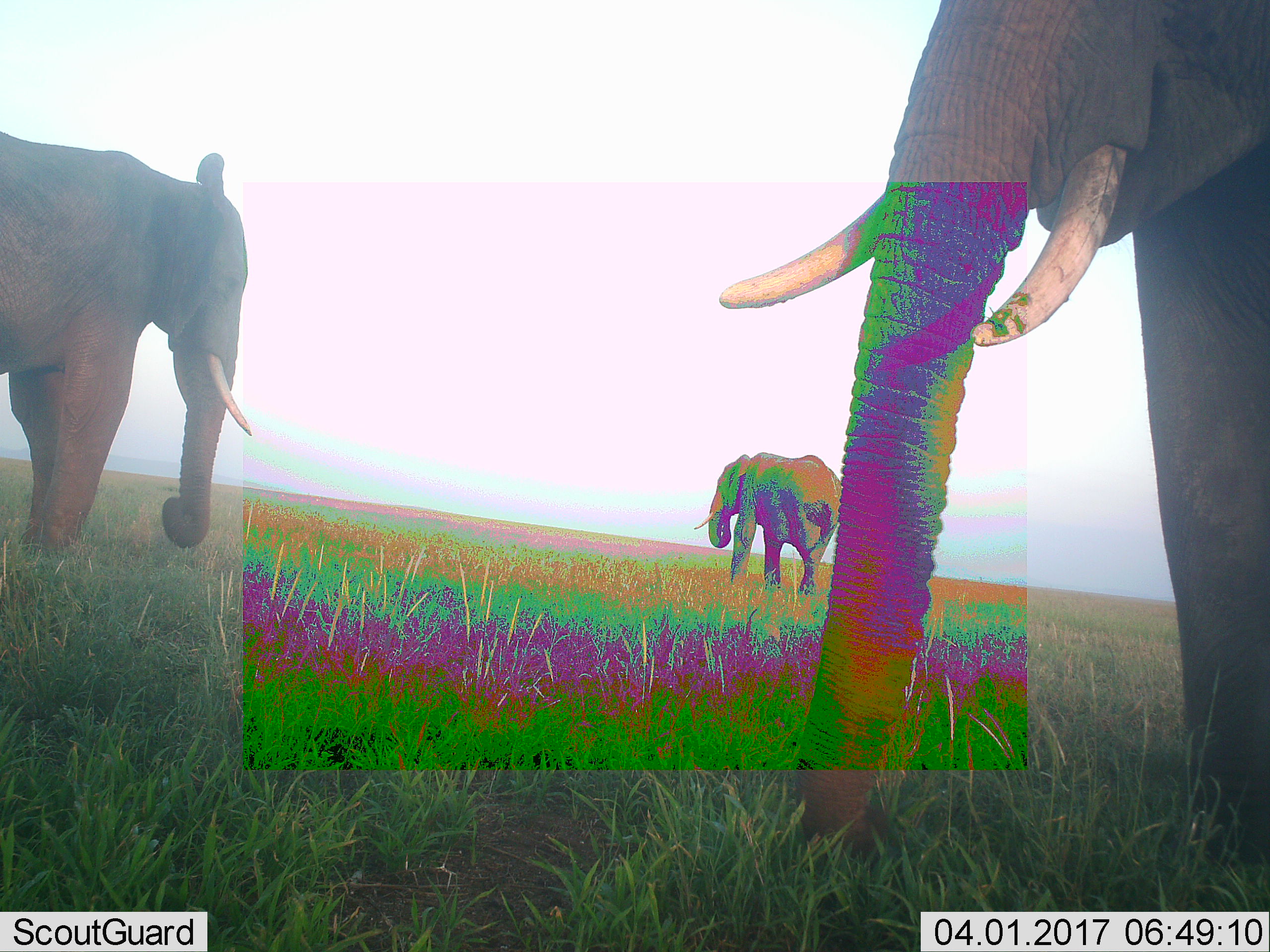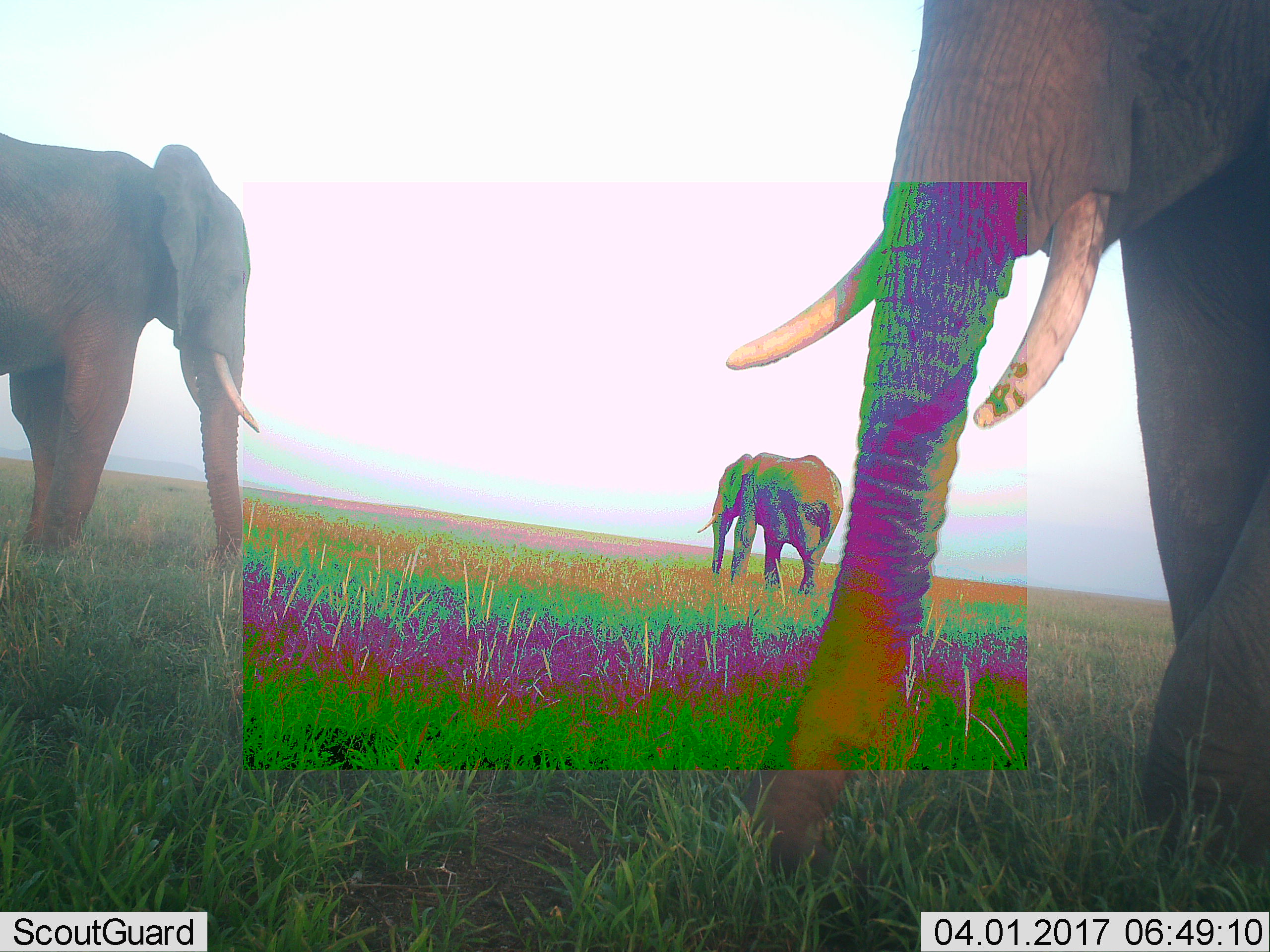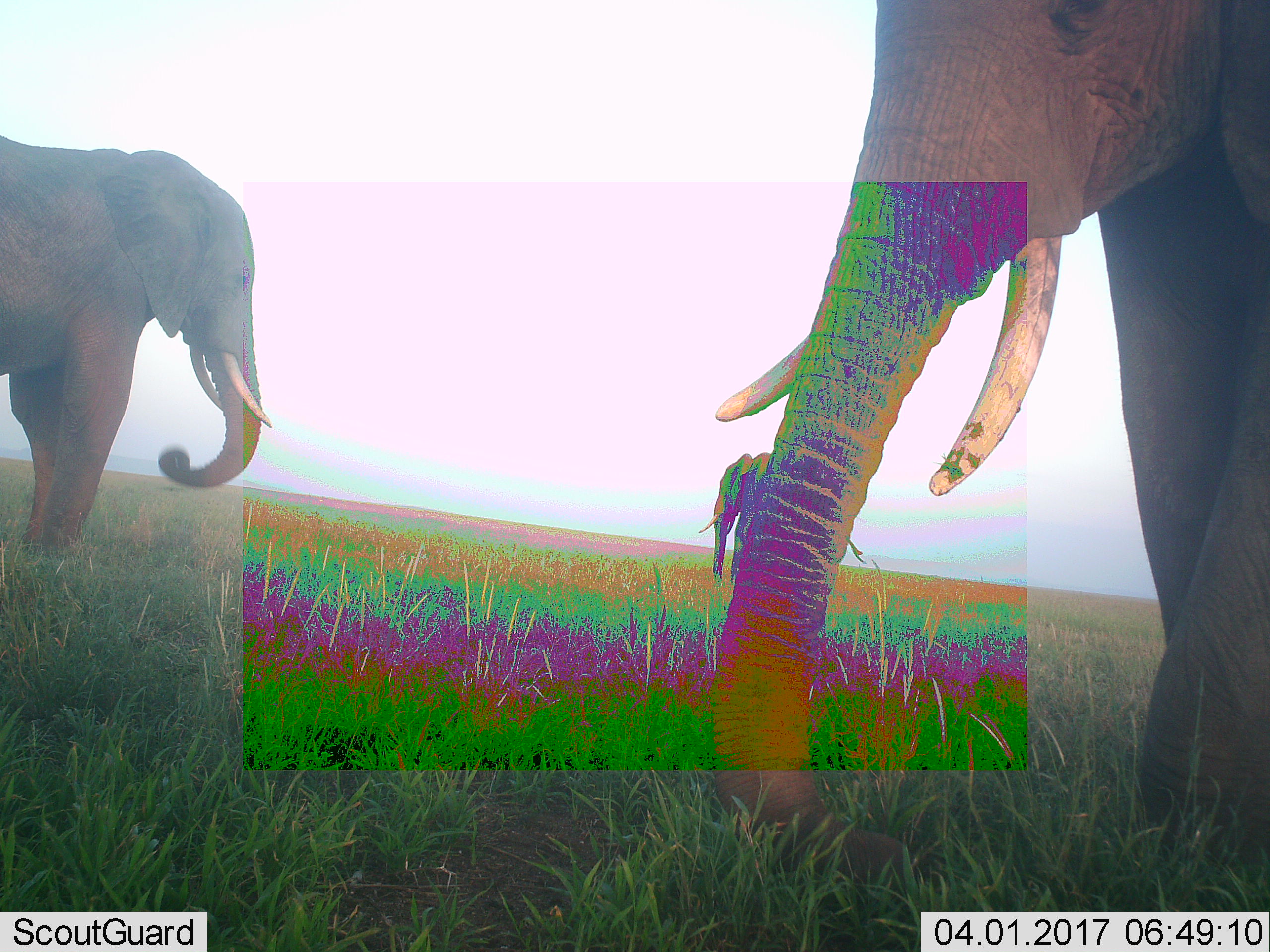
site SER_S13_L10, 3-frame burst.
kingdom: Animalia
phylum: Chordata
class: Mammalia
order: Proboscidea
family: Elephantidae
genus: Loxodonta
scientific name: Loxodonta africana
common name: african bush elephant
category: elephant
Elephant (african bush elephant) (Loxodonta africana), count 3. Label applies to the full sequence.